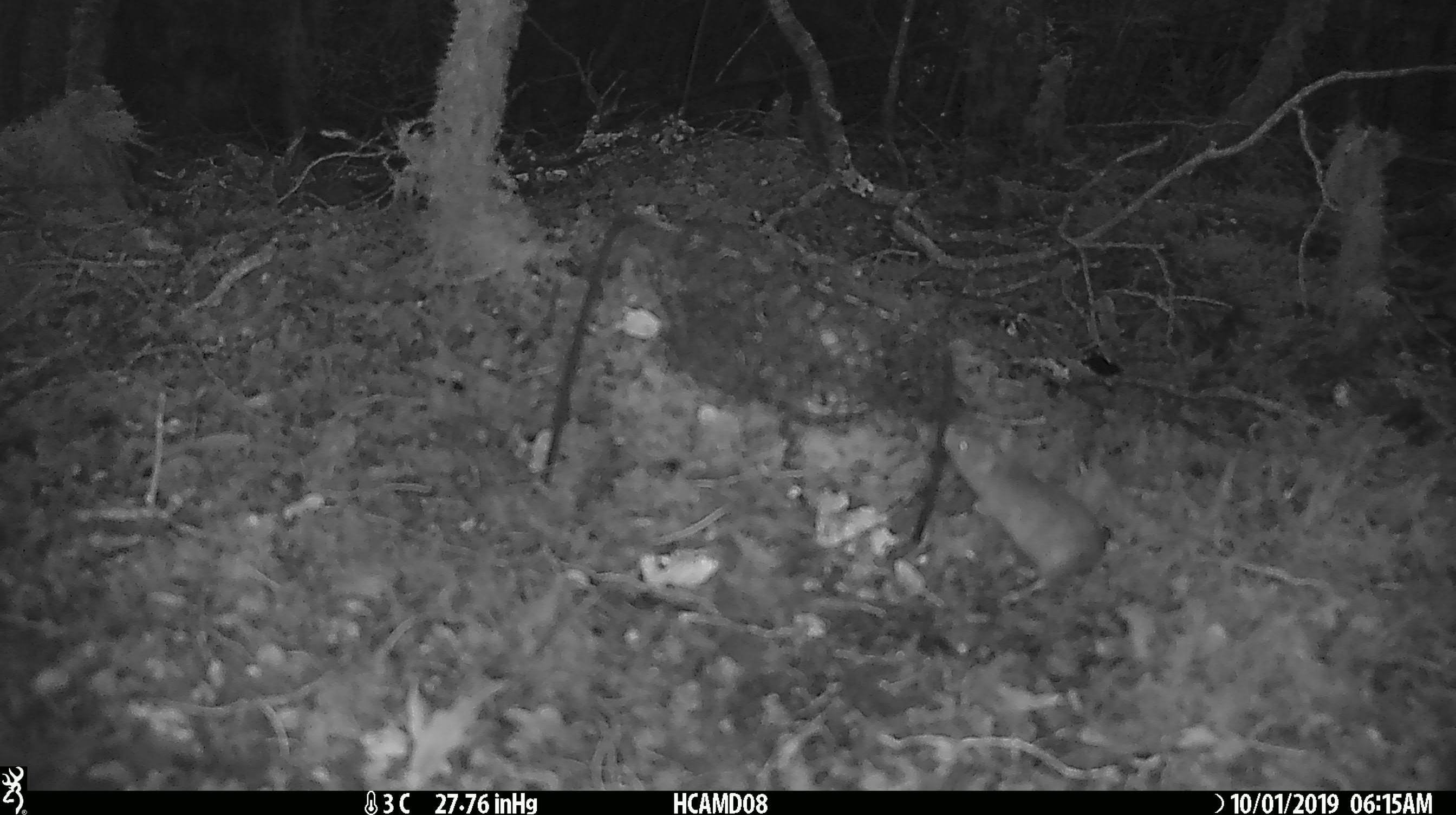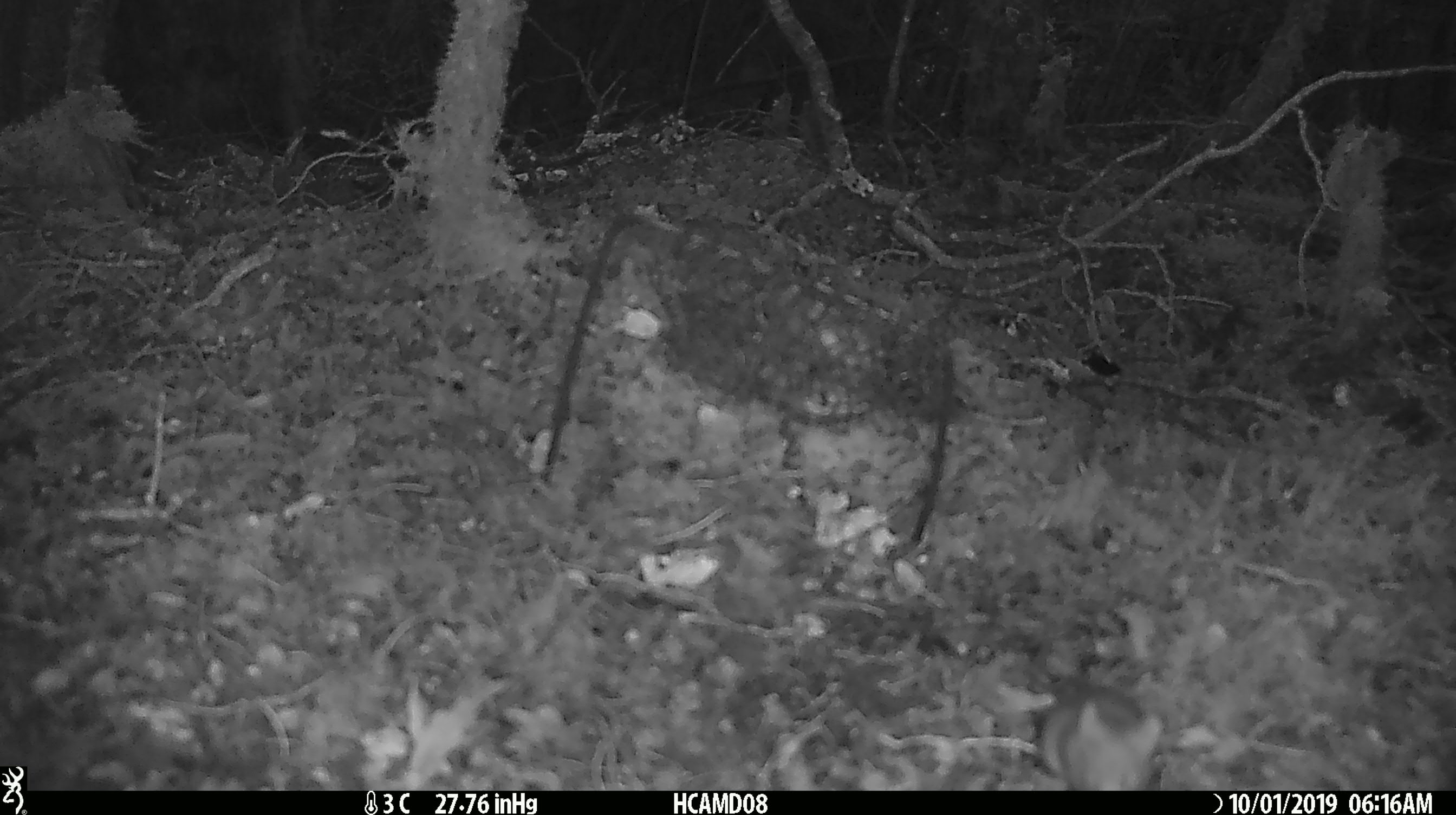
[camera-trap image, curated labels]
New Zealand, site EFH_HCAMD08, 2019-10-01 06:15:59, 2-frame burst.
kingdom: Animalia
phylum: Chordata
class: Mammalia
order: Rodentia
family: Muridae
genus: Mus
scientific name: Mus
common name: mouse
Mouse (Mus).